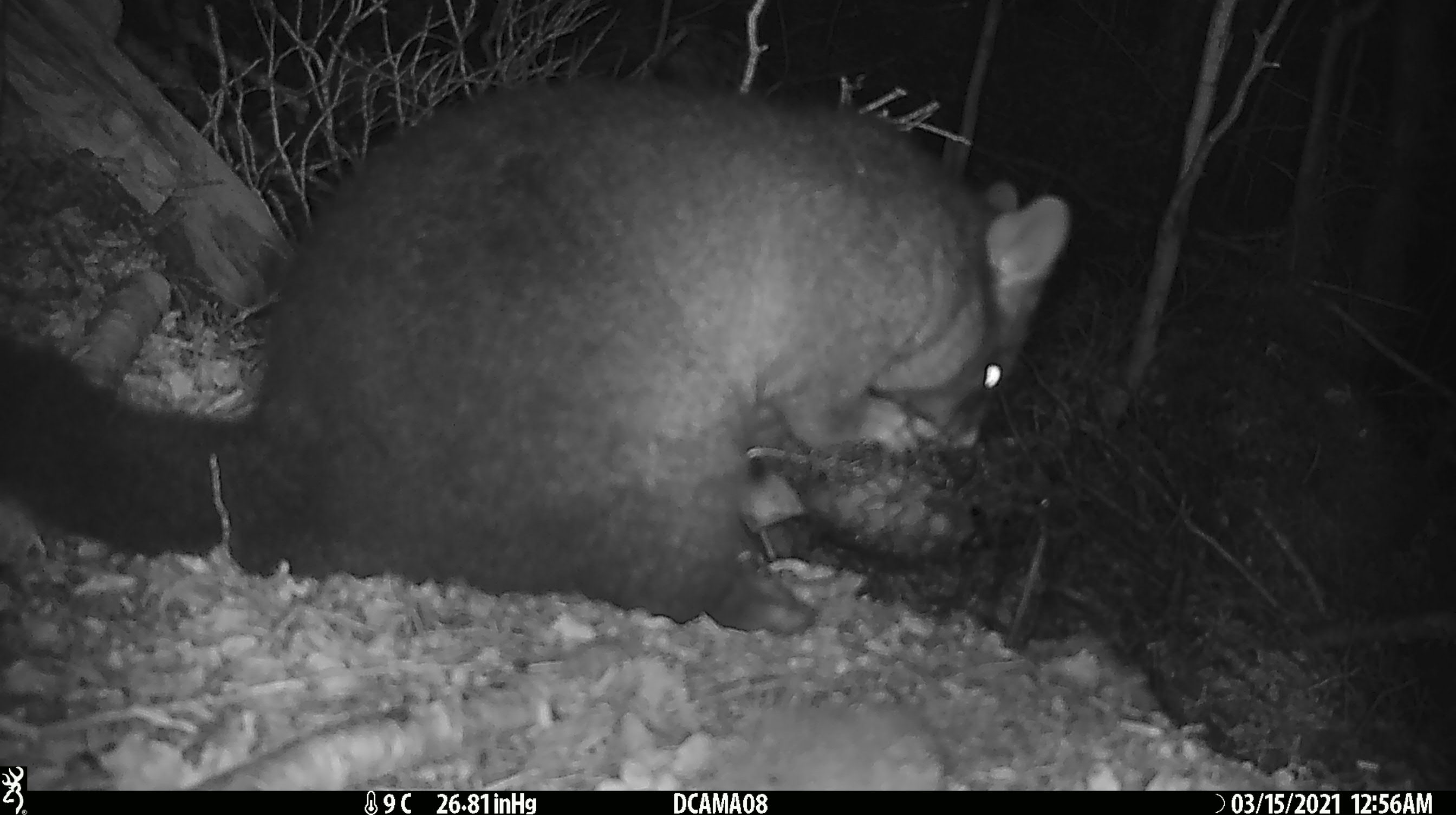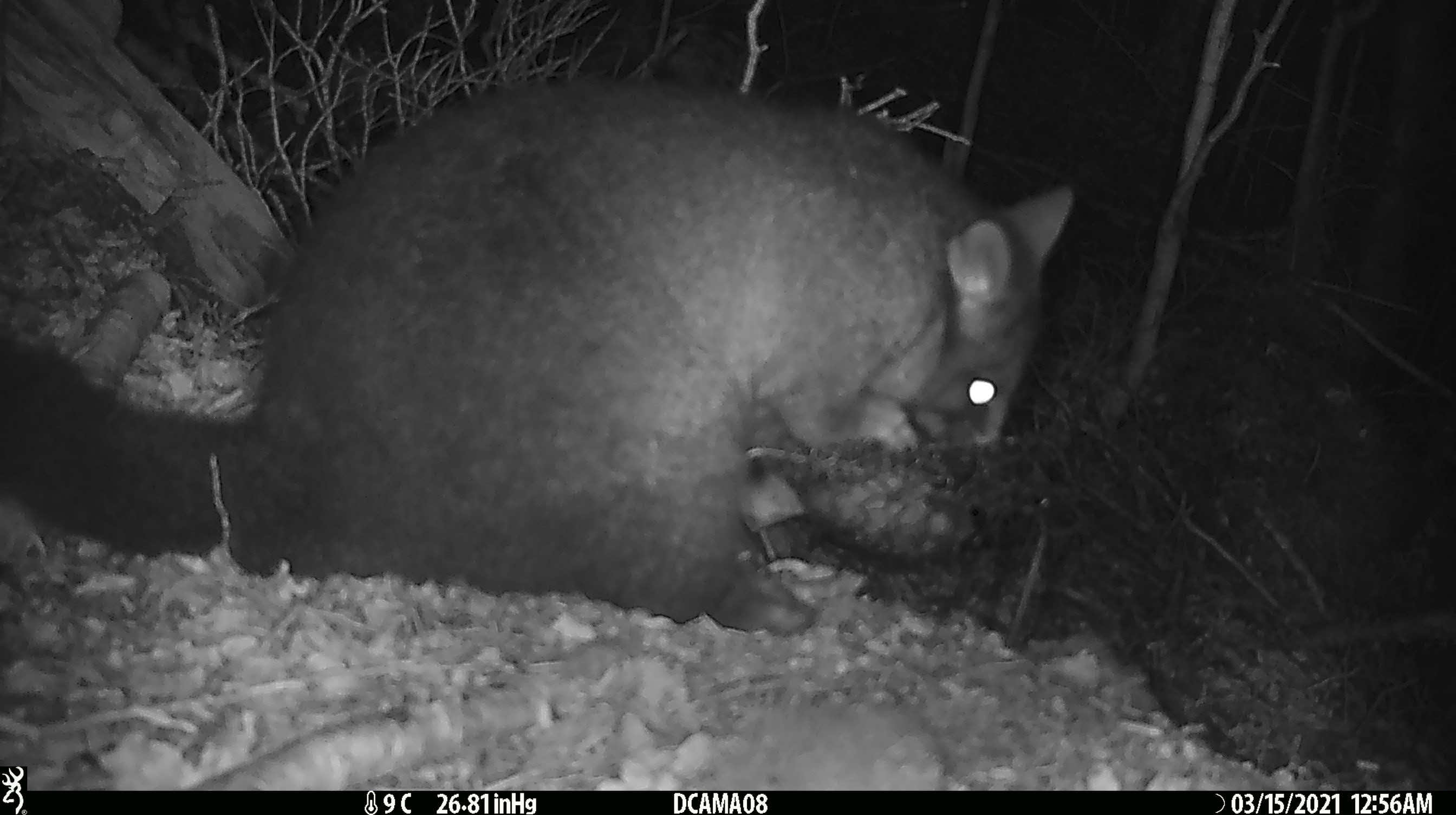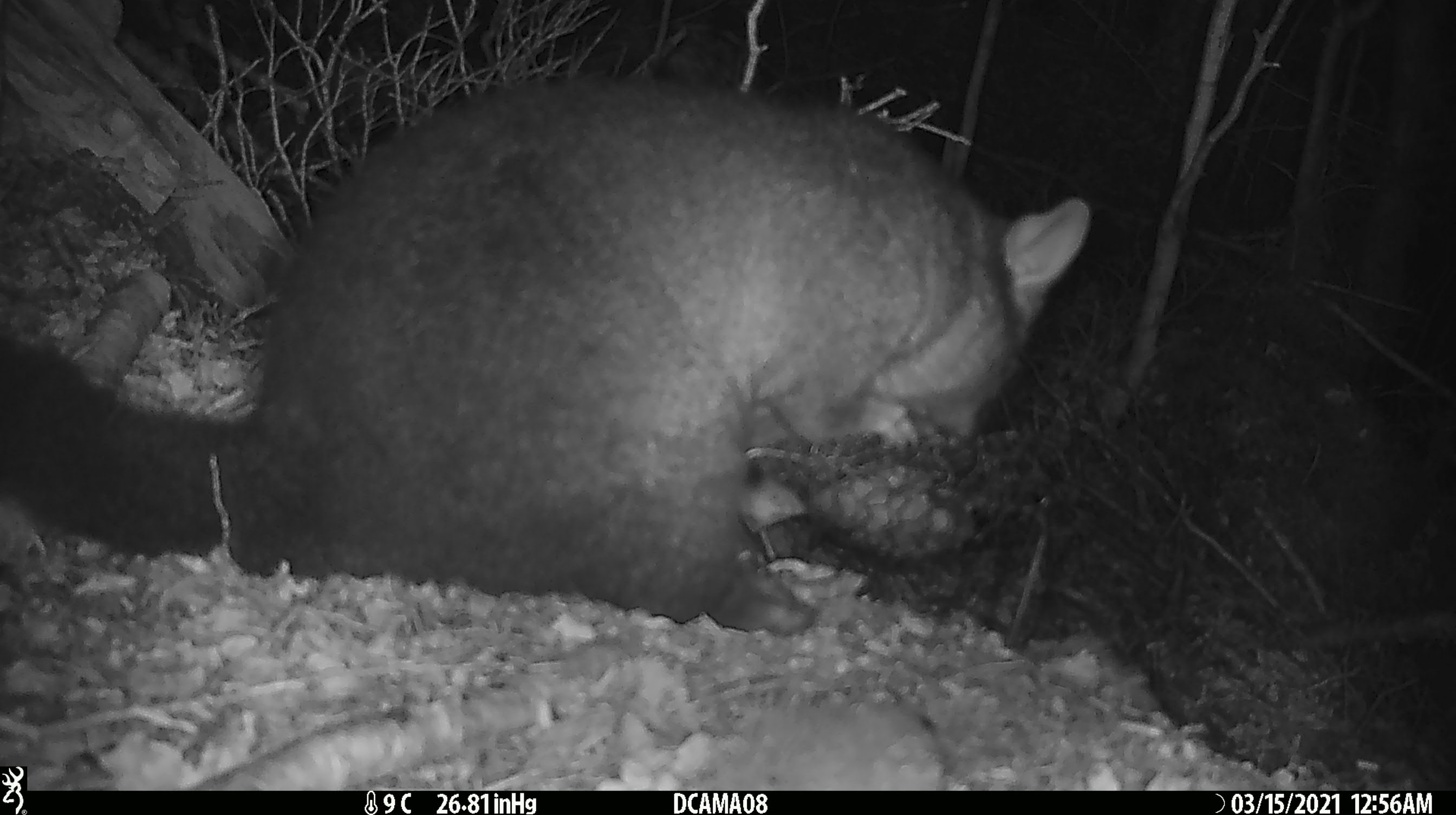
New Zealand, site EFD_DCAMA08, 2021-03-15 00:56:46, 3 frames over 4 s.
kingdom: Animalia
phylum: Chordata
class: Mammalia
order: Diprotodontia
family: Phalangeridae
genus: Trichosurus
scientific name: Trichosurus vulpecula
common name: common brushtail possum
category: possum